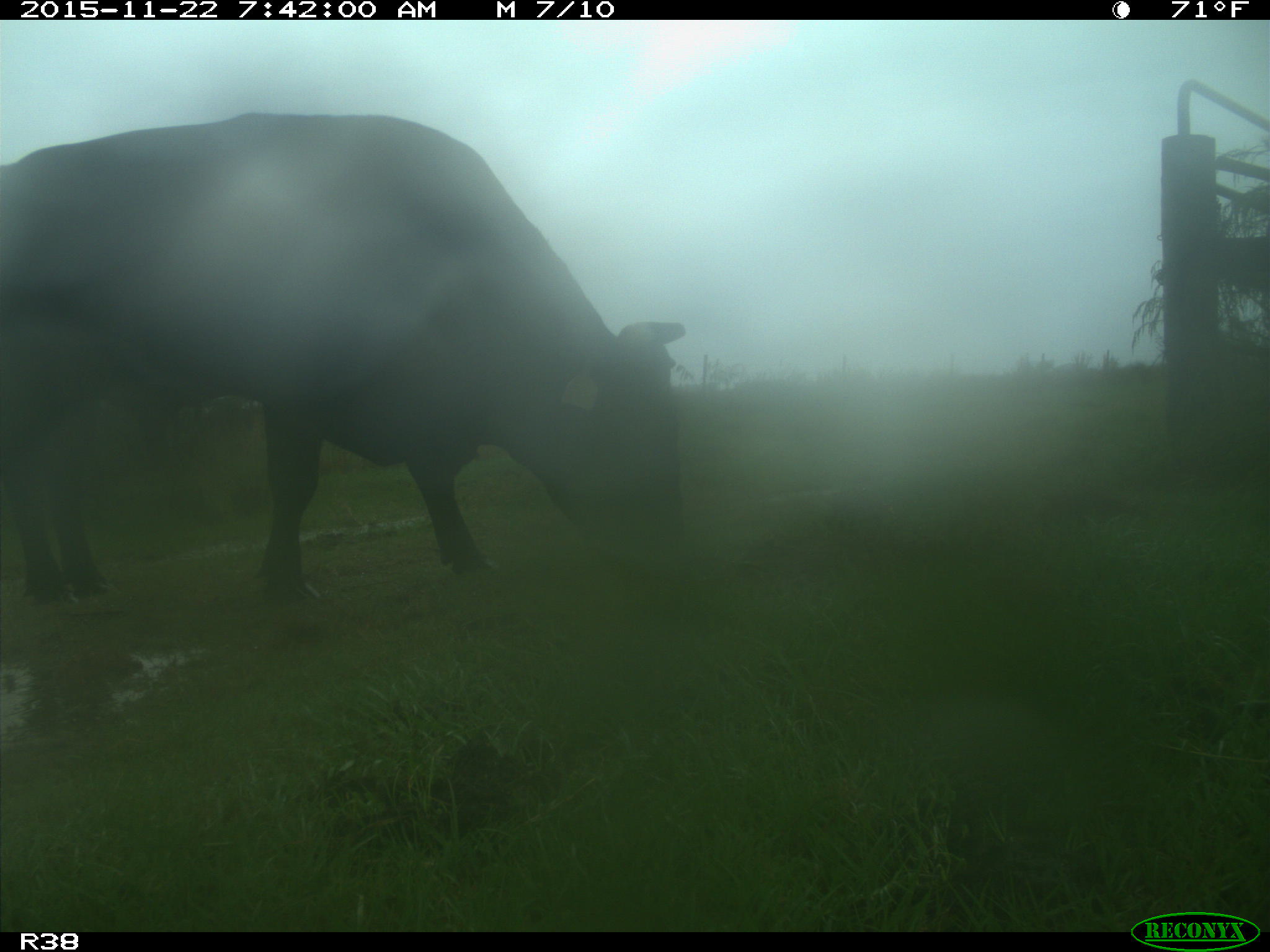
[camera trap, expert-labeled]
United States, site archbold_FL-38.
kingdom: Animalia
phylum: Chordata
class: Mammalia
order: Artiodactyla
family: Bovidae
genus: Bos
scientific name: Bos taurus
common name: domestic cow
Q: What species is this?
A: Bos taurus (domestic cow).